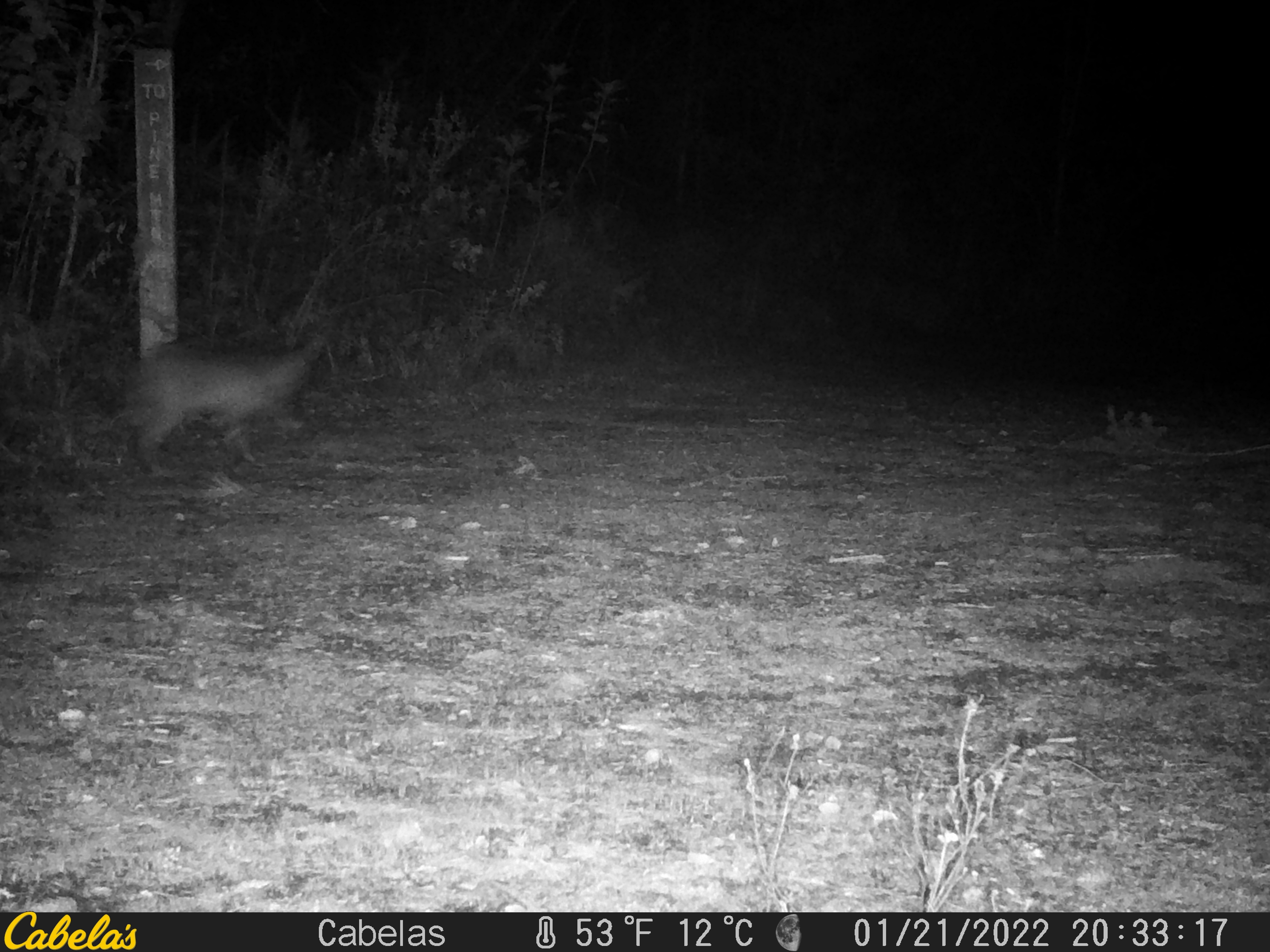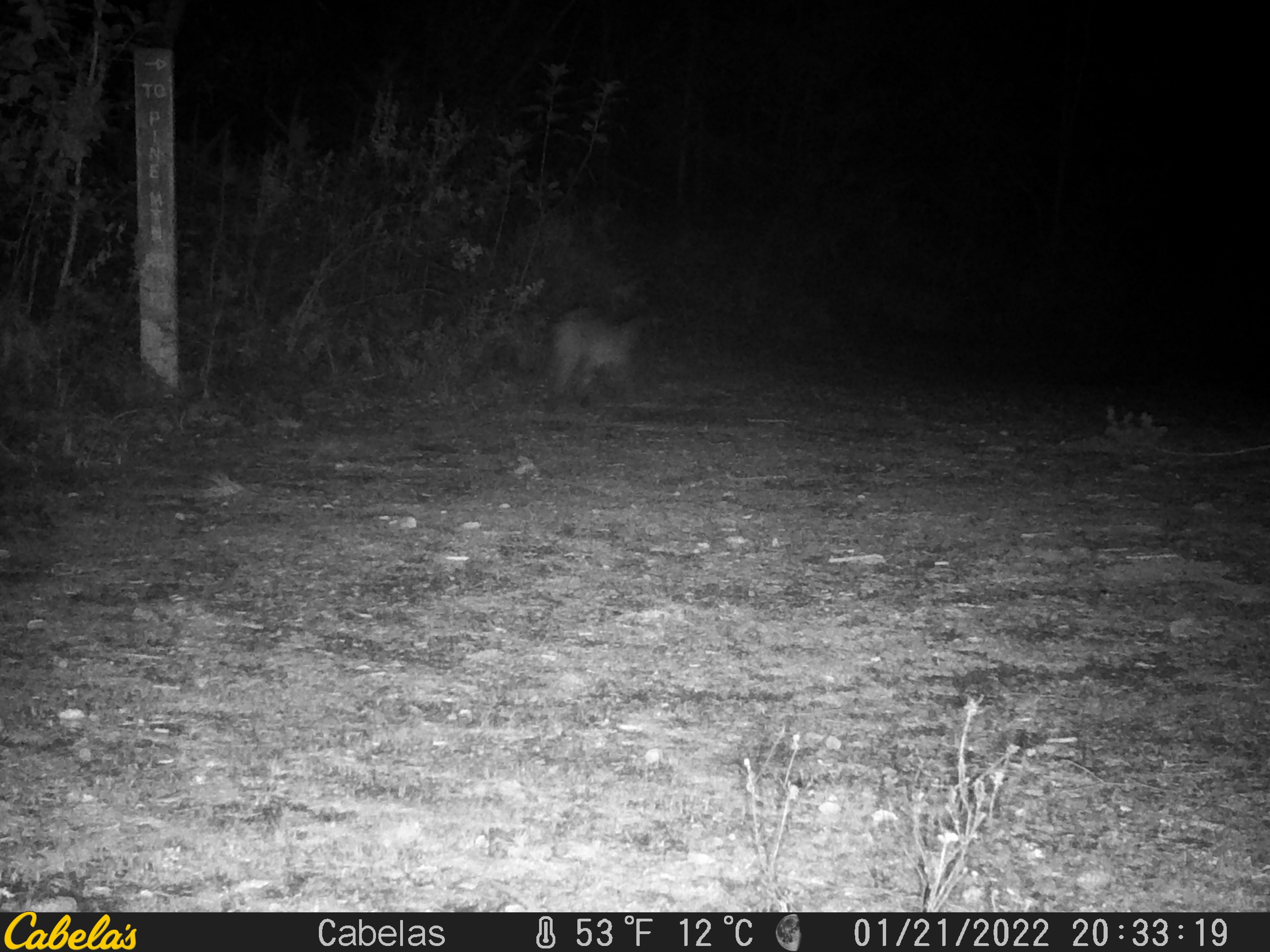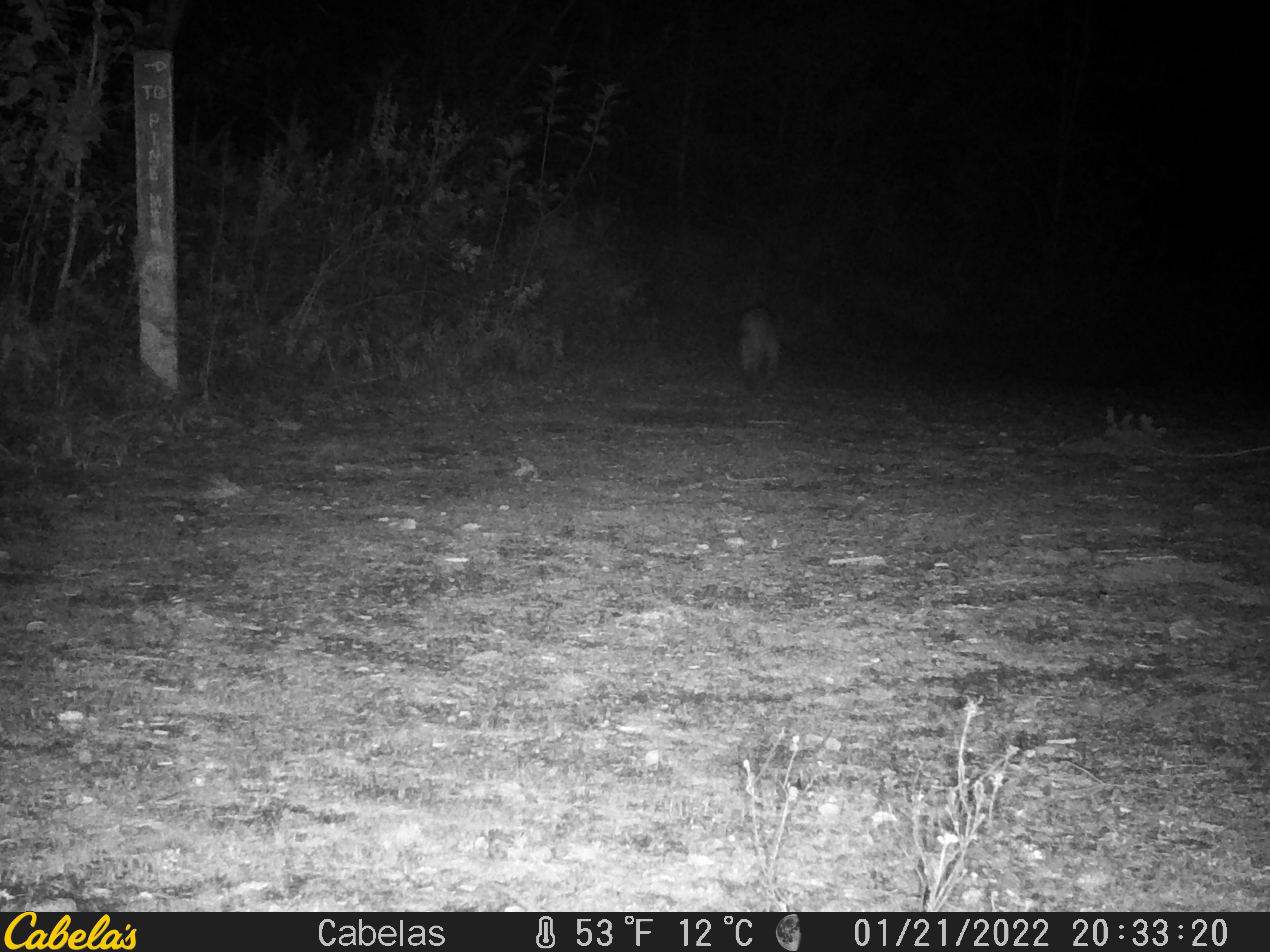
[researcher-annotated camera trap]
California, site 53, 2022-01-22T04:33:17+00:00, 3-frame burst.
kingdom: Animalia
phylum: Chordata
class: Mammalia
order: Carnivora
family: Felidae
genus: Lynx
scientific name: Lynx rufus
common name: bobcat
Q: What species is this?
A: Bobcat (Lynx rufus).